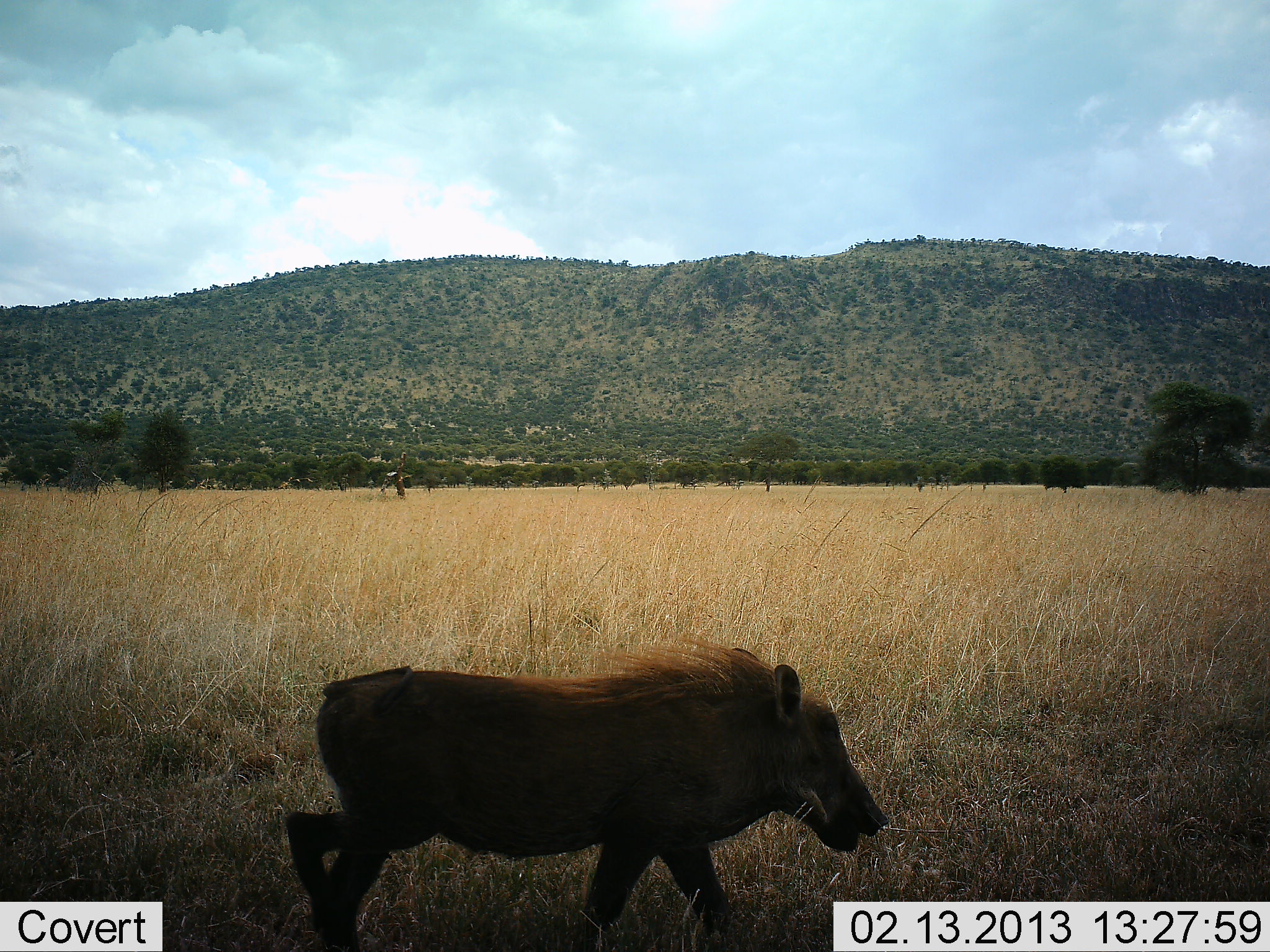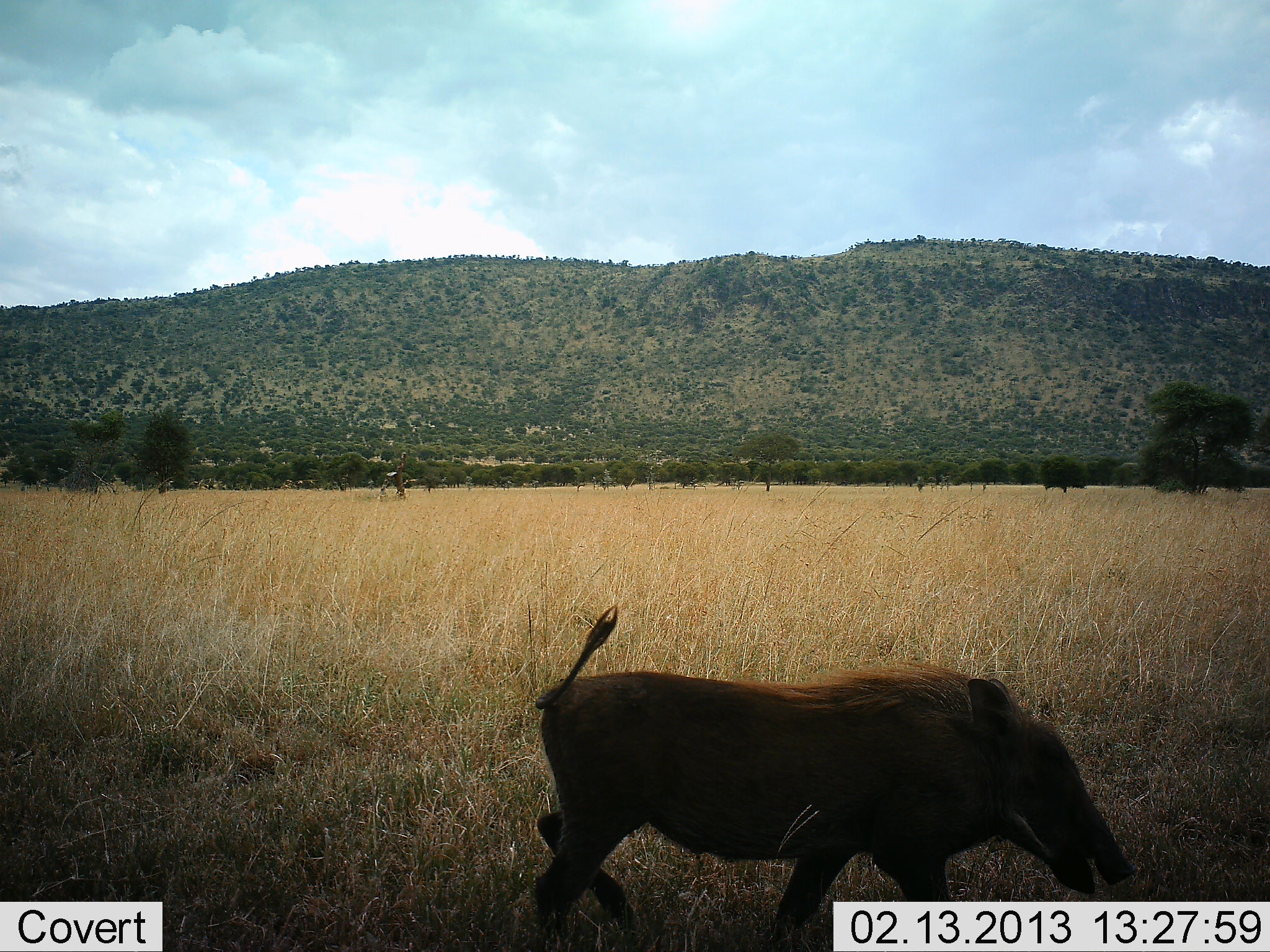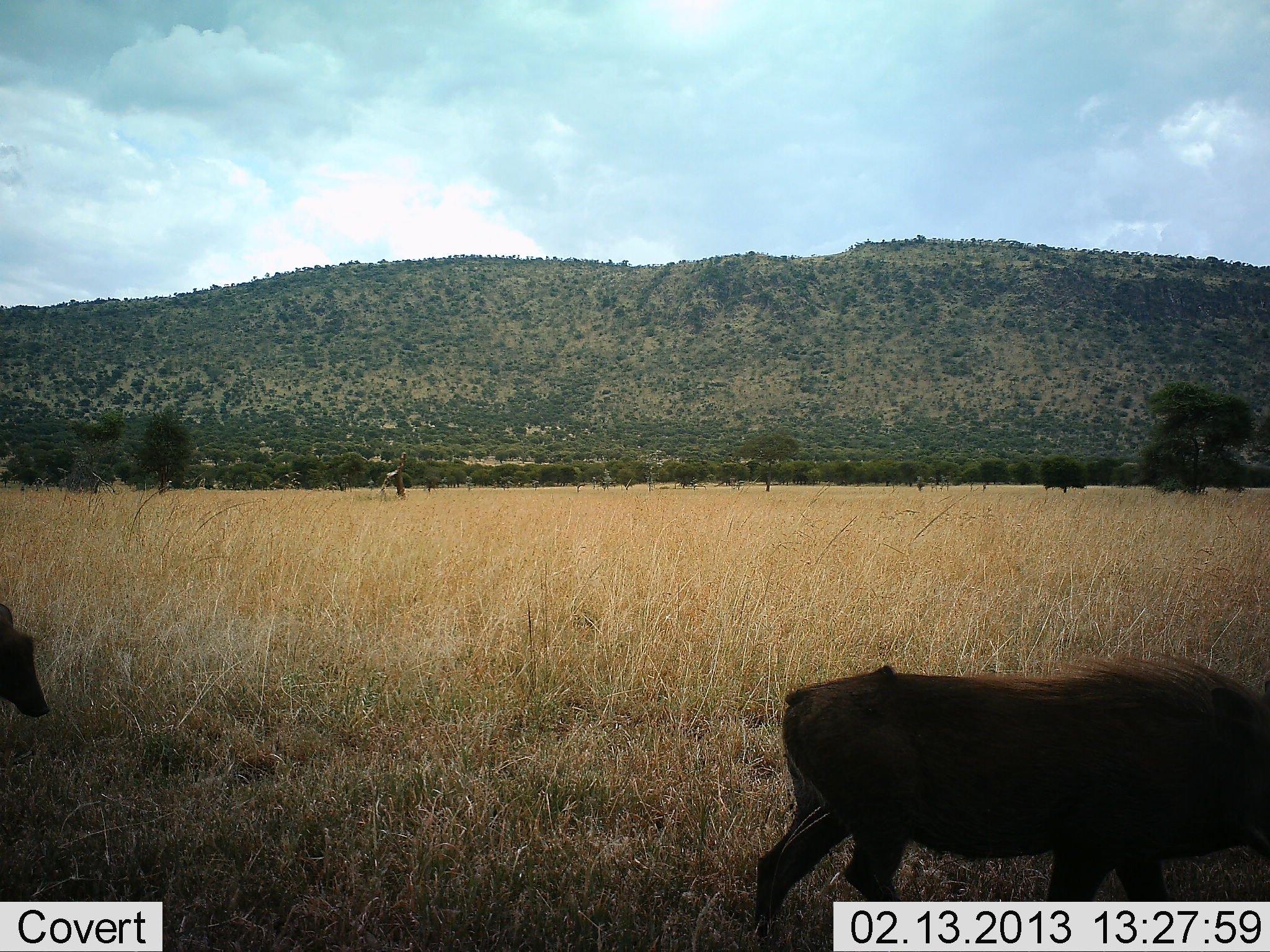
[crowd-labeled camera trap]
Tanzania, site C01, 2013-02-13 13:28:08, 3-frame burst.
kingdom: Animalia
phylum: Chordata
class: Mammalia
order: Artiodactyla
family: Suidae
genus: Phacochoerus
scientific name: Phacochoerus africanus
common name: warthog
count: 2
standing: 5%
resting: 0%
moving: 93%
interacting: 0%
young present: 3%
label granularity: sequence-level